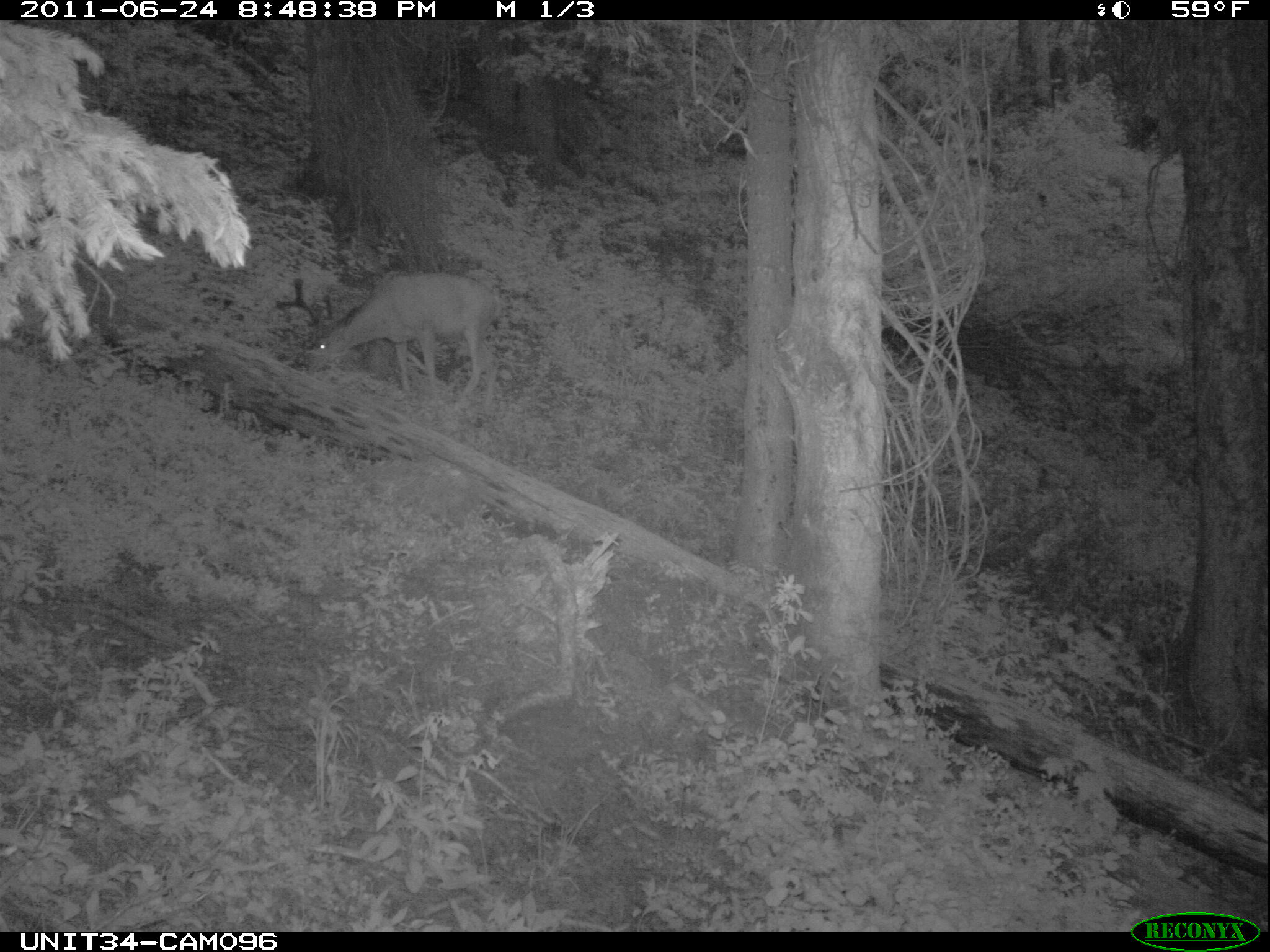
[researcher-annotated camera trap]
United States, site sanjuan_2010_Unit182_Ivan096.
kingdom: Animalia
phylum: Chordata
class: Mammalia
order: Artiodactyla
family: Cervidae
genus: Odocoileus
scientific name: Odocoileus hemionus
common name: mule deer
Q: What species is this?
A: Odocoileus hemionus (mule deer).